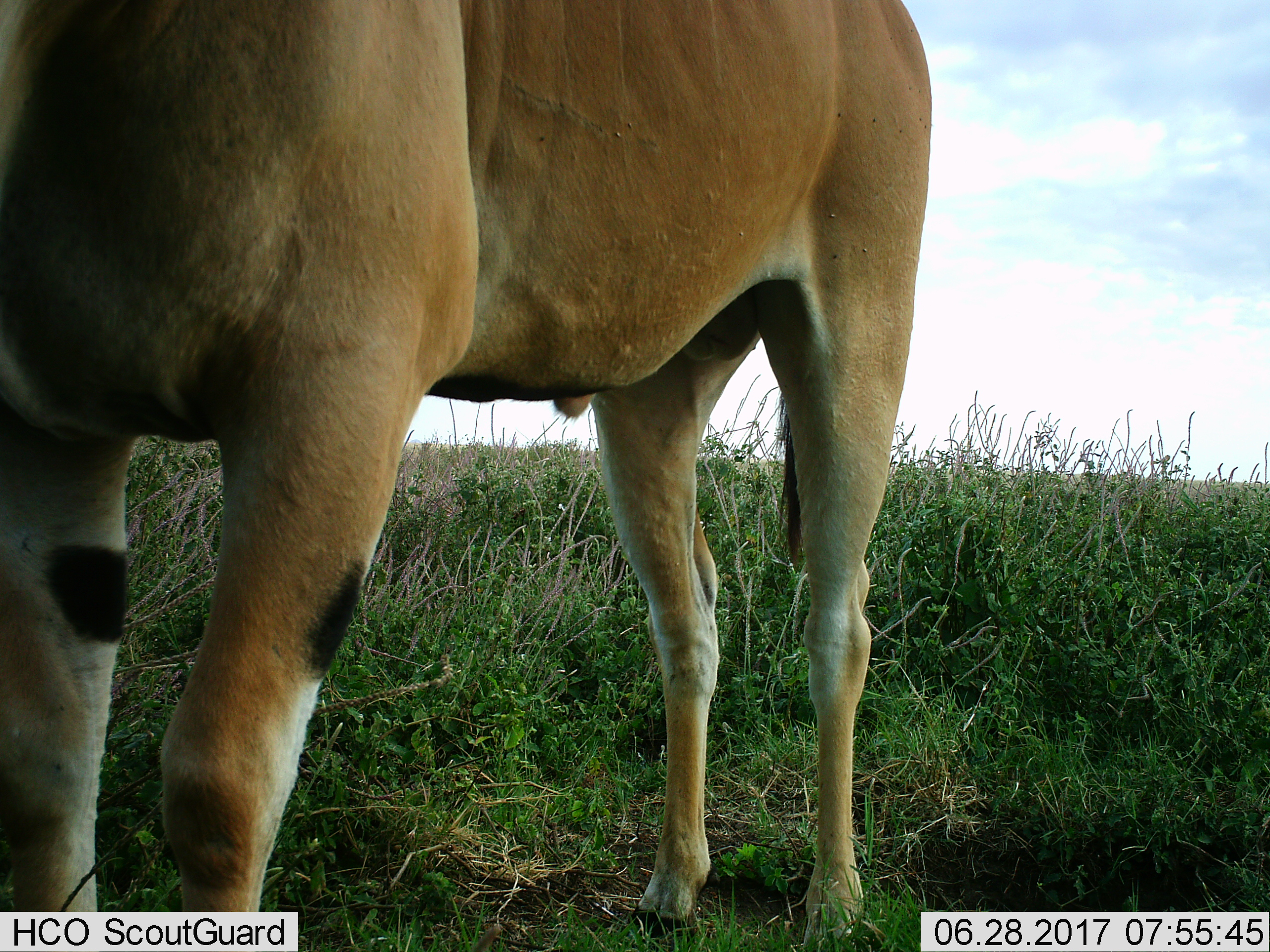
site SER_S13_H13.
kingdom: Animalia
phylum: Chordata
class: Mammalia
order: Artiodactyla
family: Bovidae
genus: Tragelaphus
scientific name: Tragelaphus oryx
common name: eland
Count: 1.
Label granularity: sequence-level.